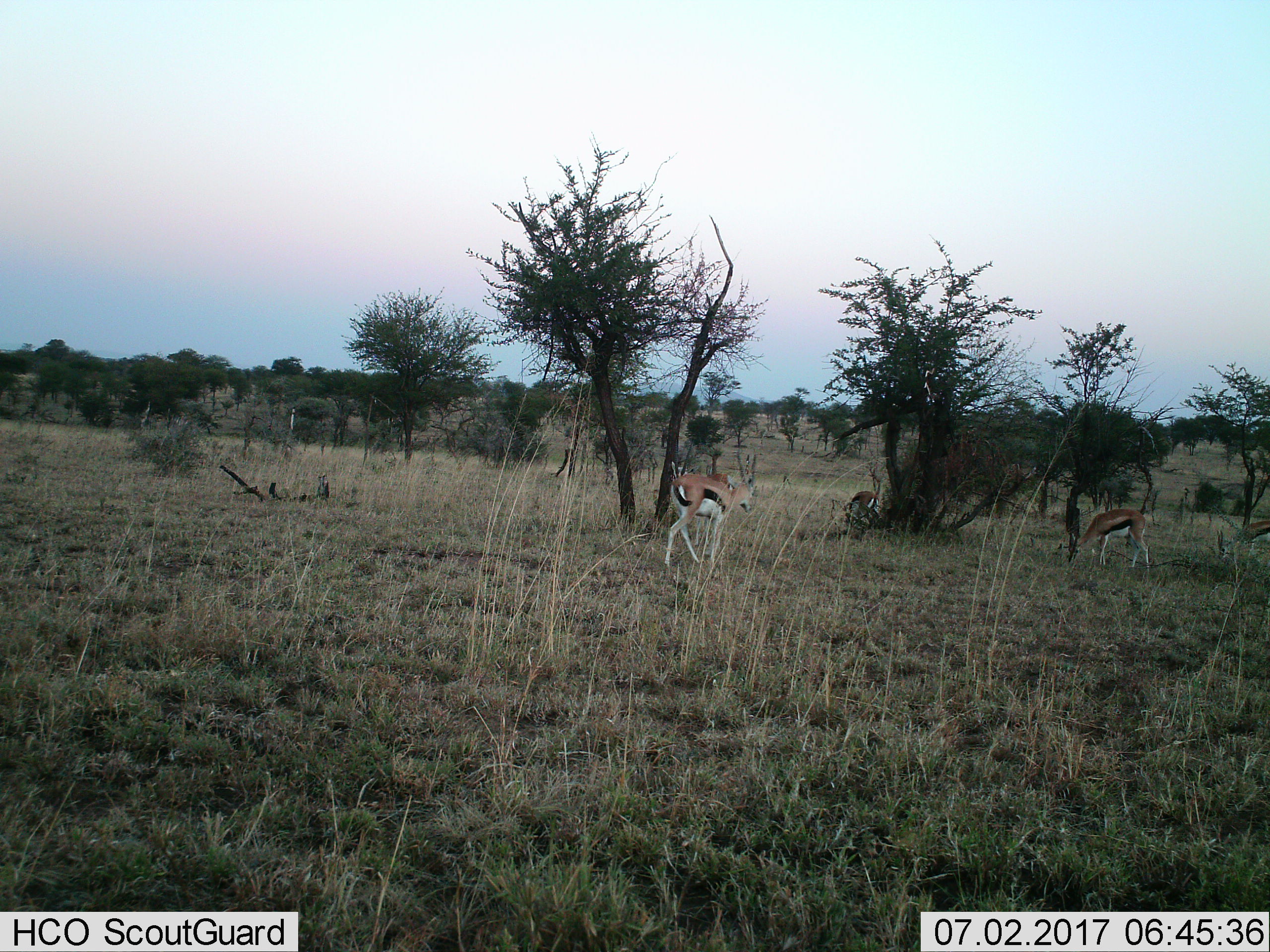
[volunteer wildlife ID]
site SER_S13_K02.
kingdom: Animalia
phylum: Chordata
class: Mammalia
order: Artiodactyla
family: Bovidae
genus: Eudorcas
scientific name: Eudorcas thomsonii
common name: thomson's gazelle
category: gazellethomsons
Gazellethomsons (thomson's gazelle) (Eudorcas thomsonii), count 4. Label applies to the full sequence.